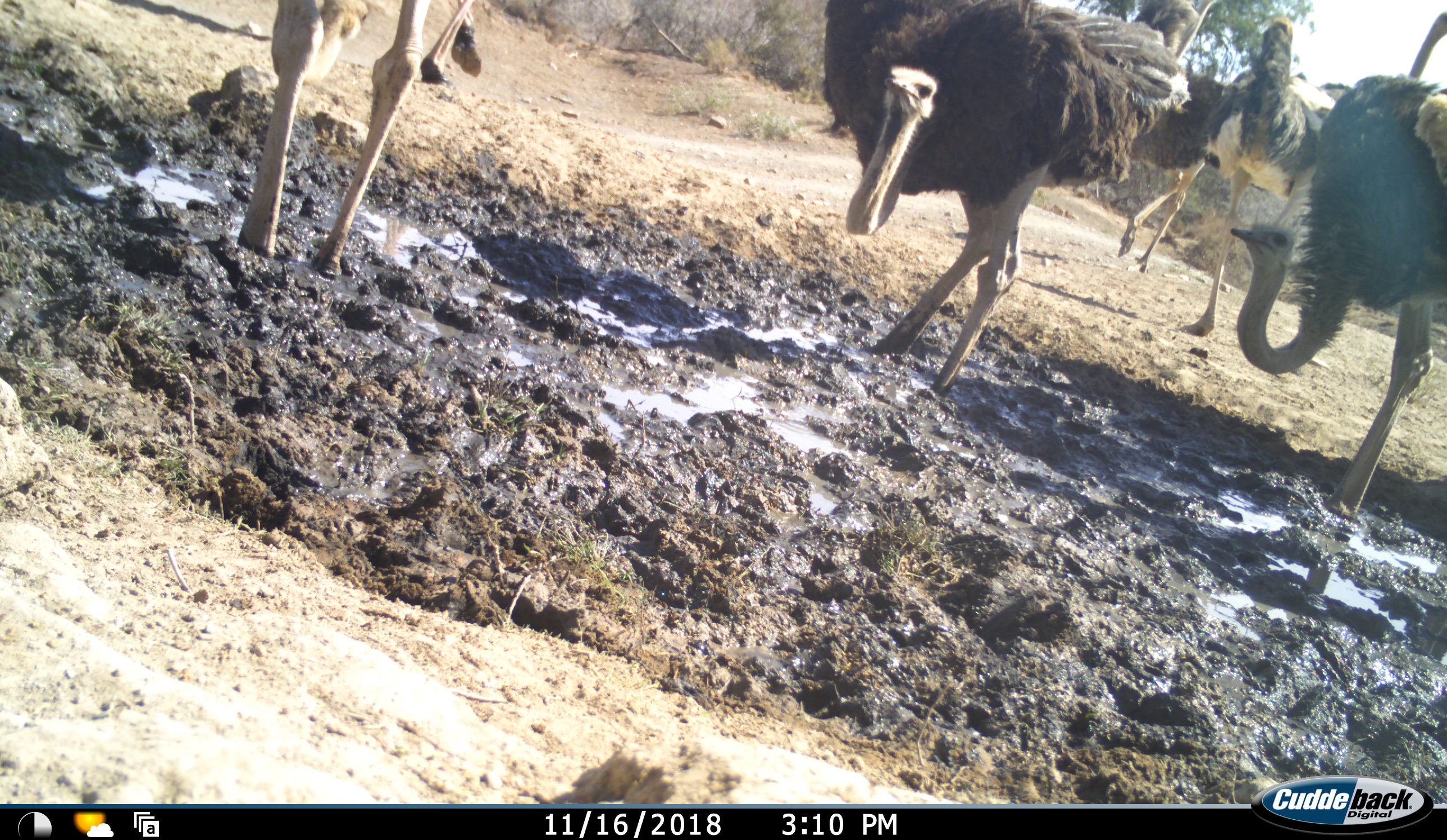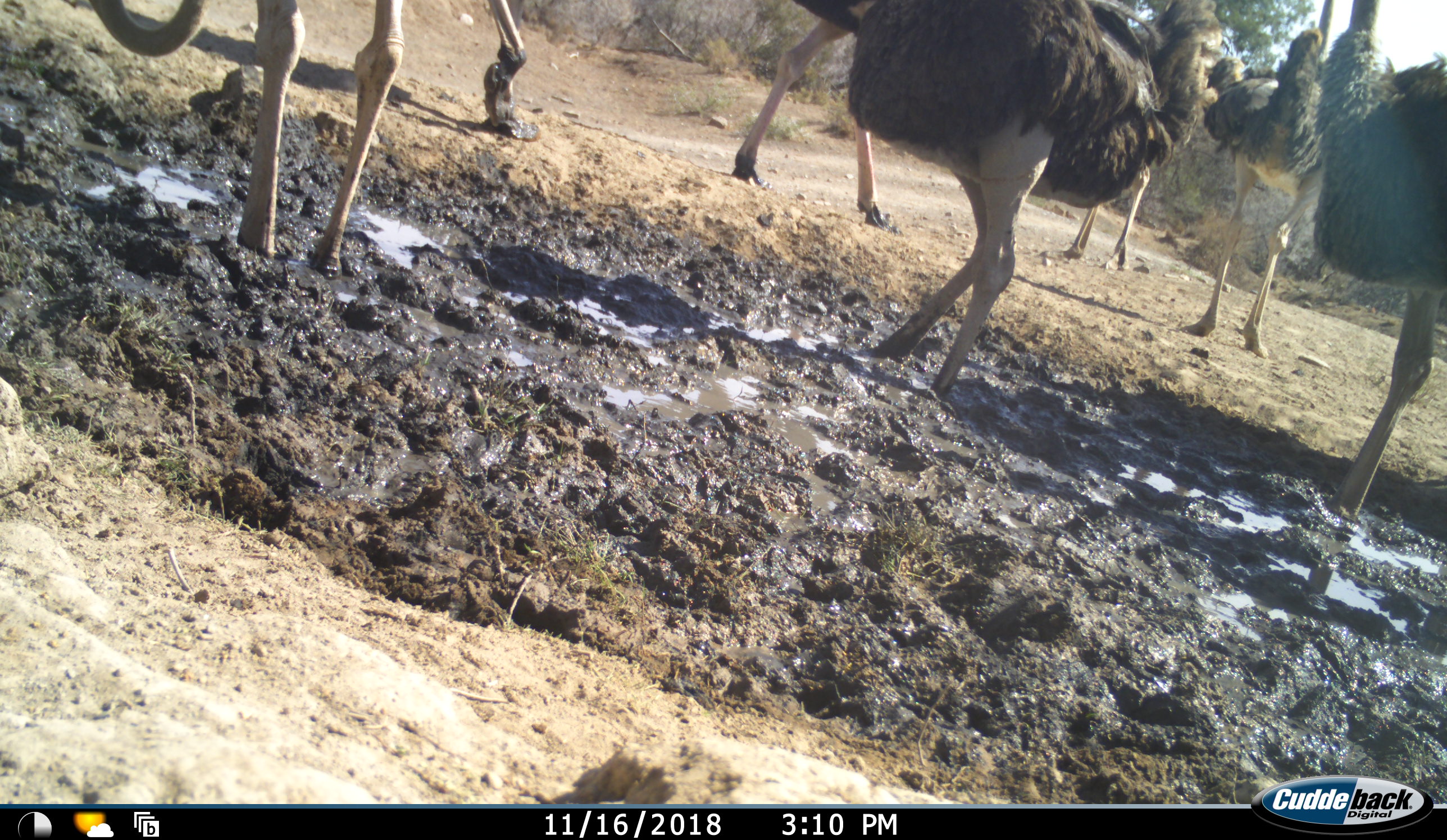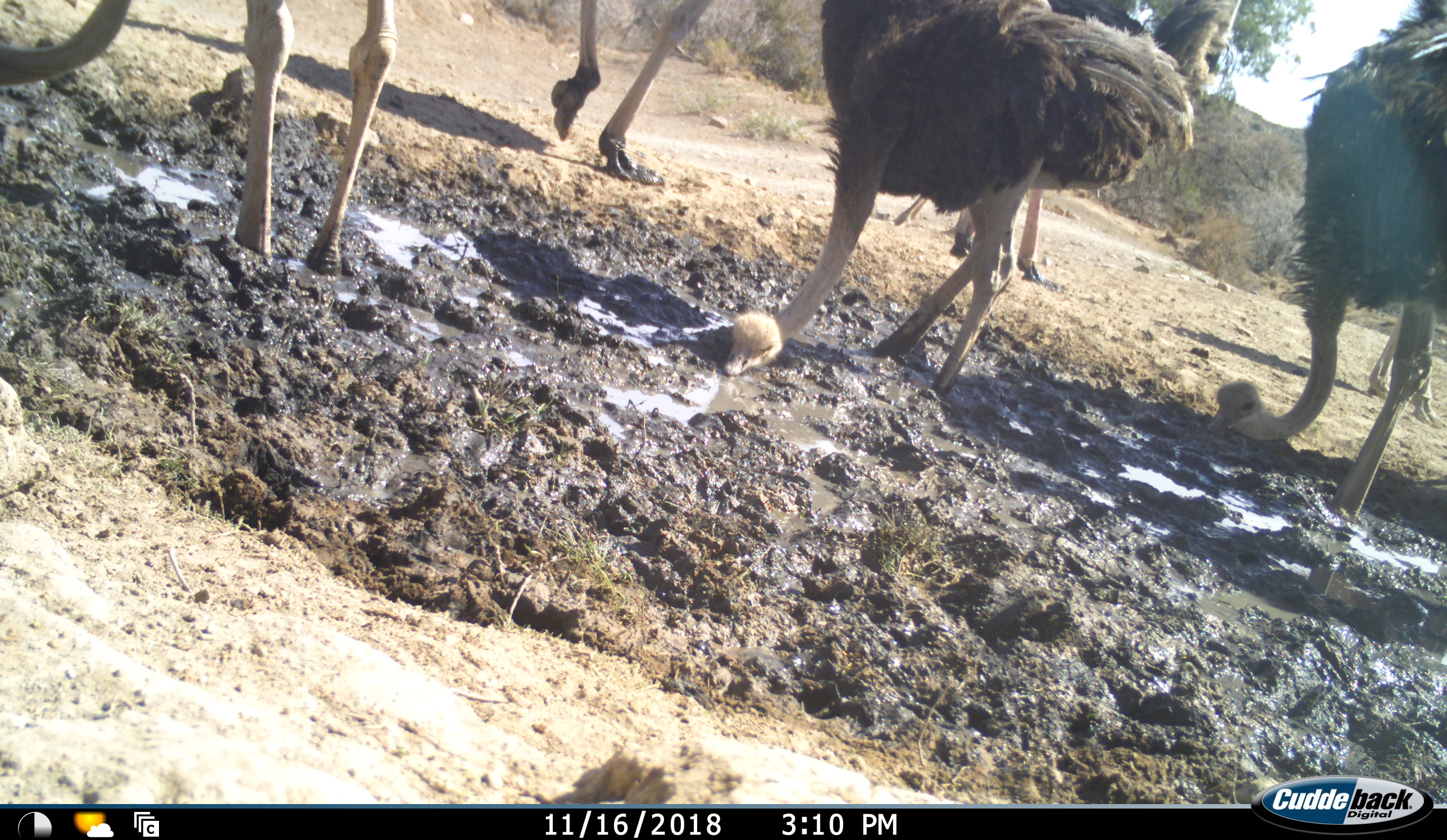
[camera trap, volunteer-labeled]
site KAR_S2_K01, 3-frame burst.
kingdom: Animalia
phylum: Chordata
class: Aves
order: Struthioniformes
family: Struthionidae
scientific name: Struthionidae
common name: ostrich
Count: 7.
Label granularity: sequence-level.